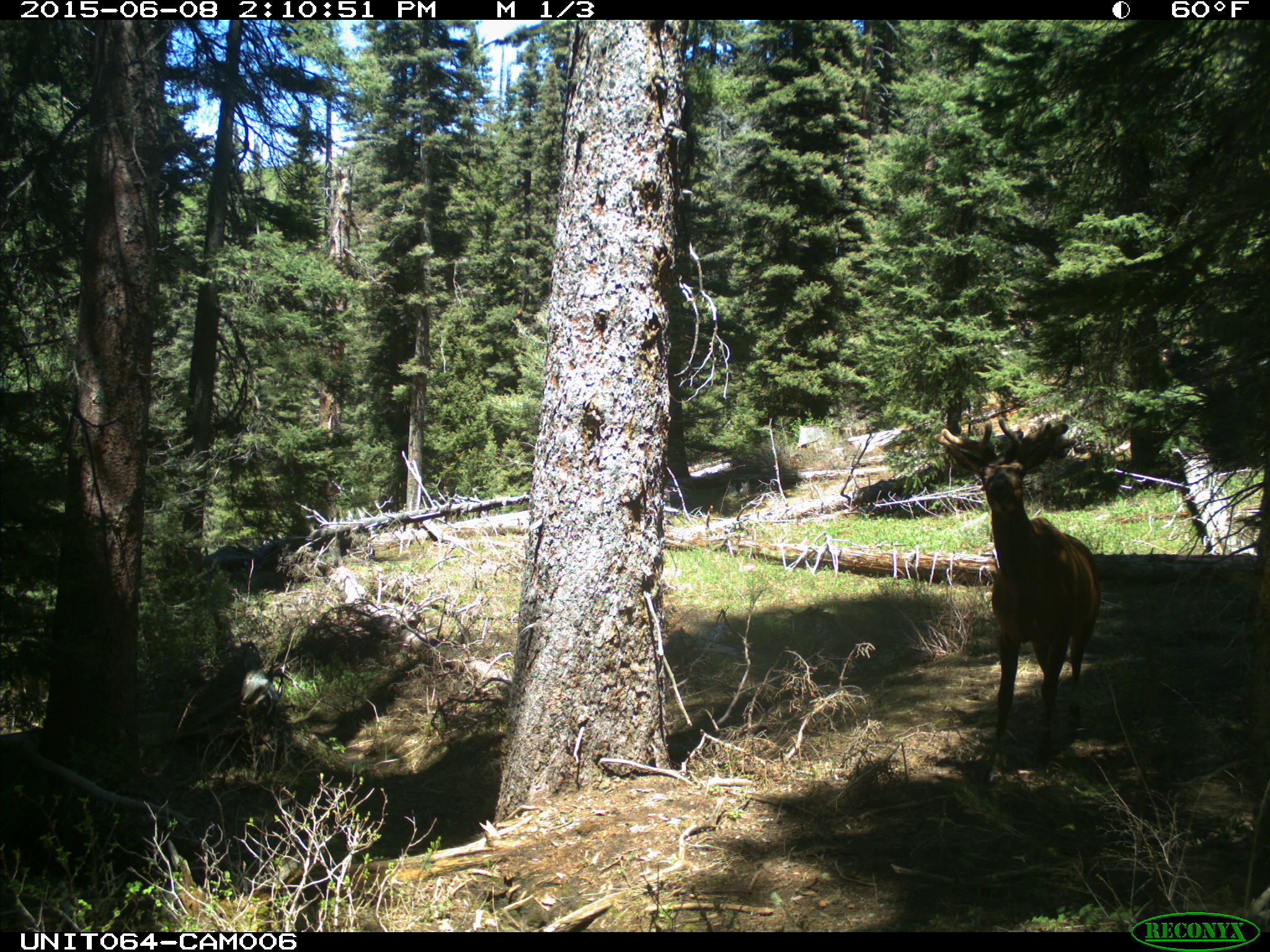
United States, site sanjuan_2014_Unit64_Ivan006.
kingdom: Animalia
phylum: Chordata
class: Mammalia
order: Artiodactyla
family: Cervidae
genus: Cervus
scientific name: Cervus elaphus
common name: red deer